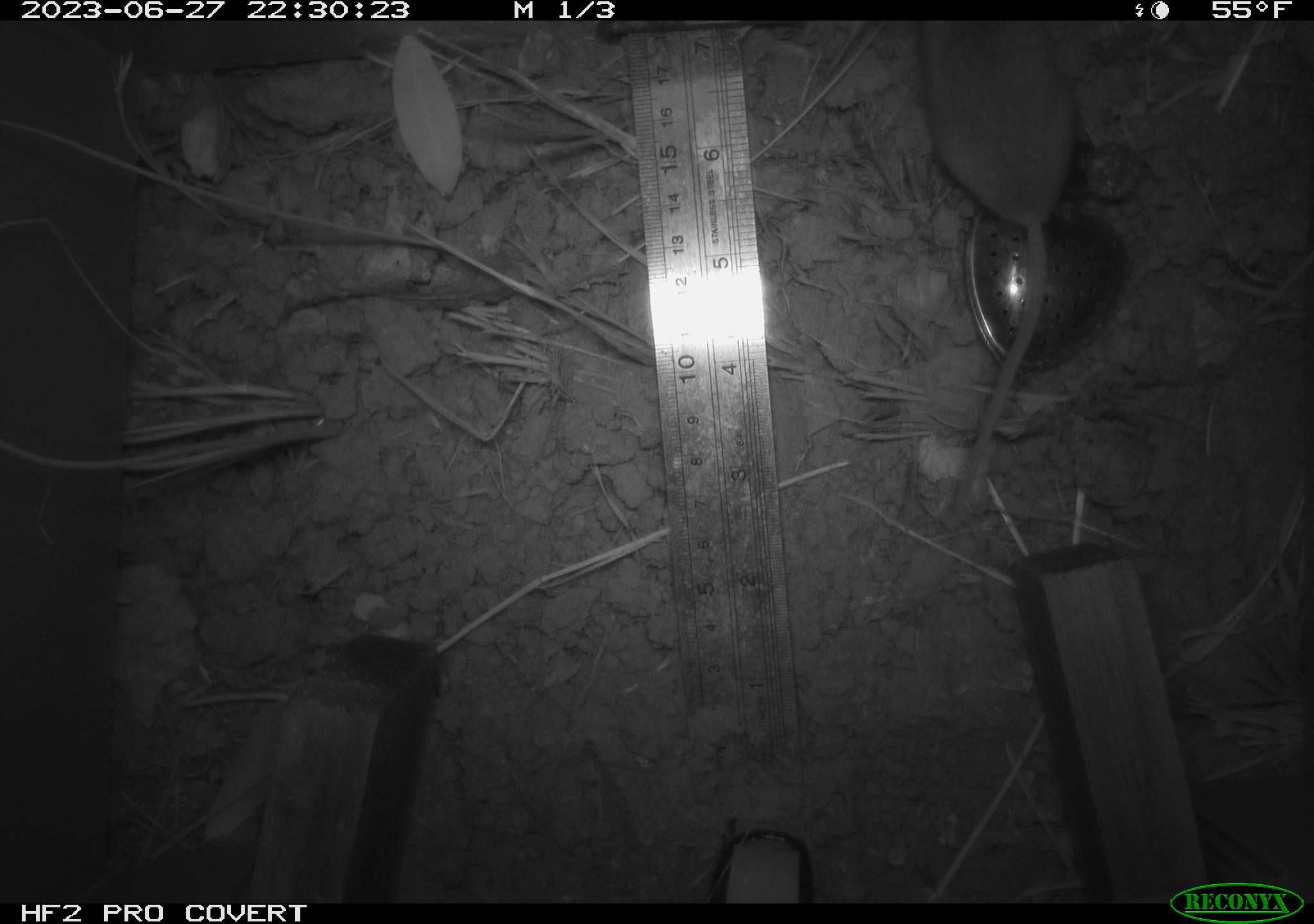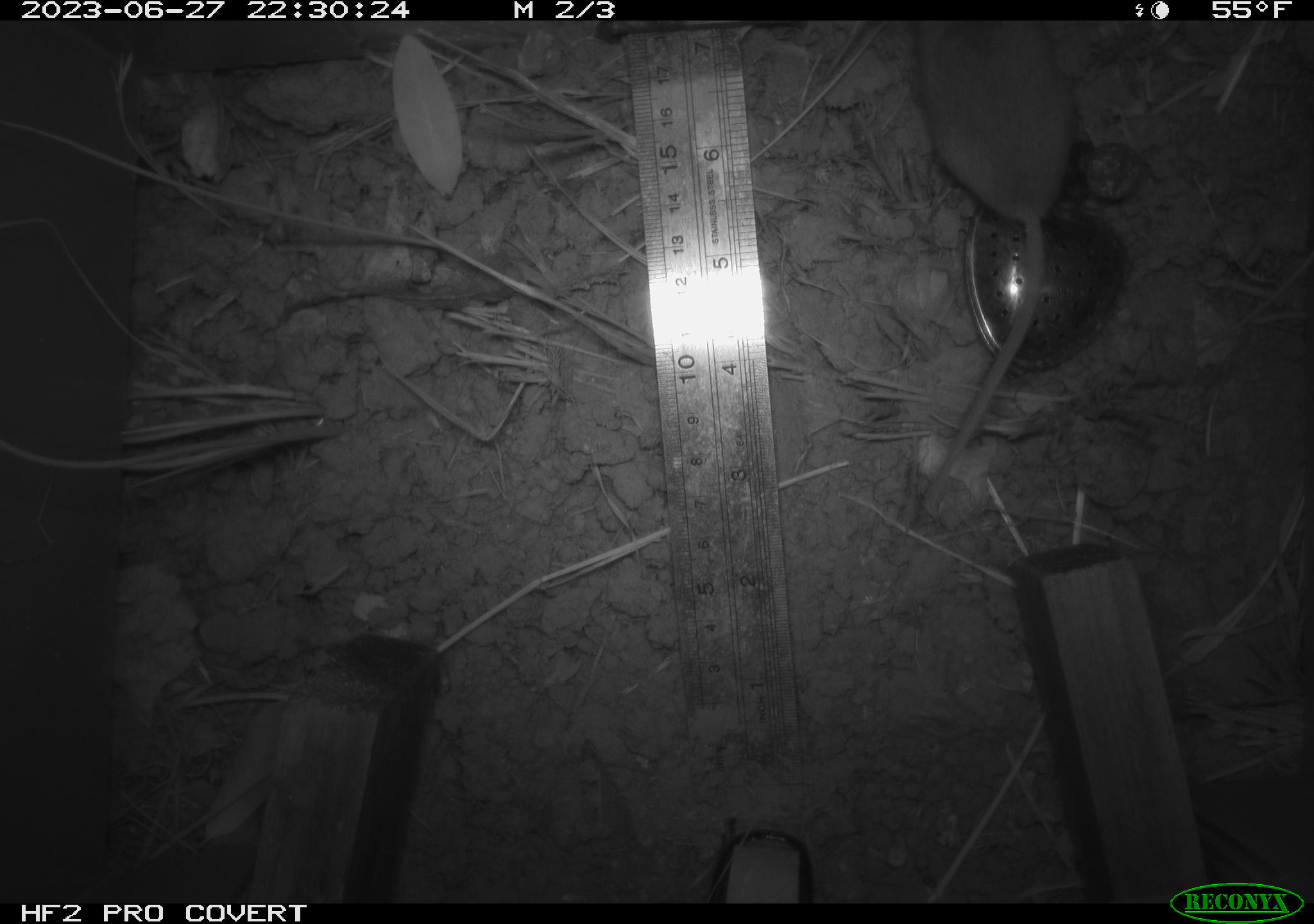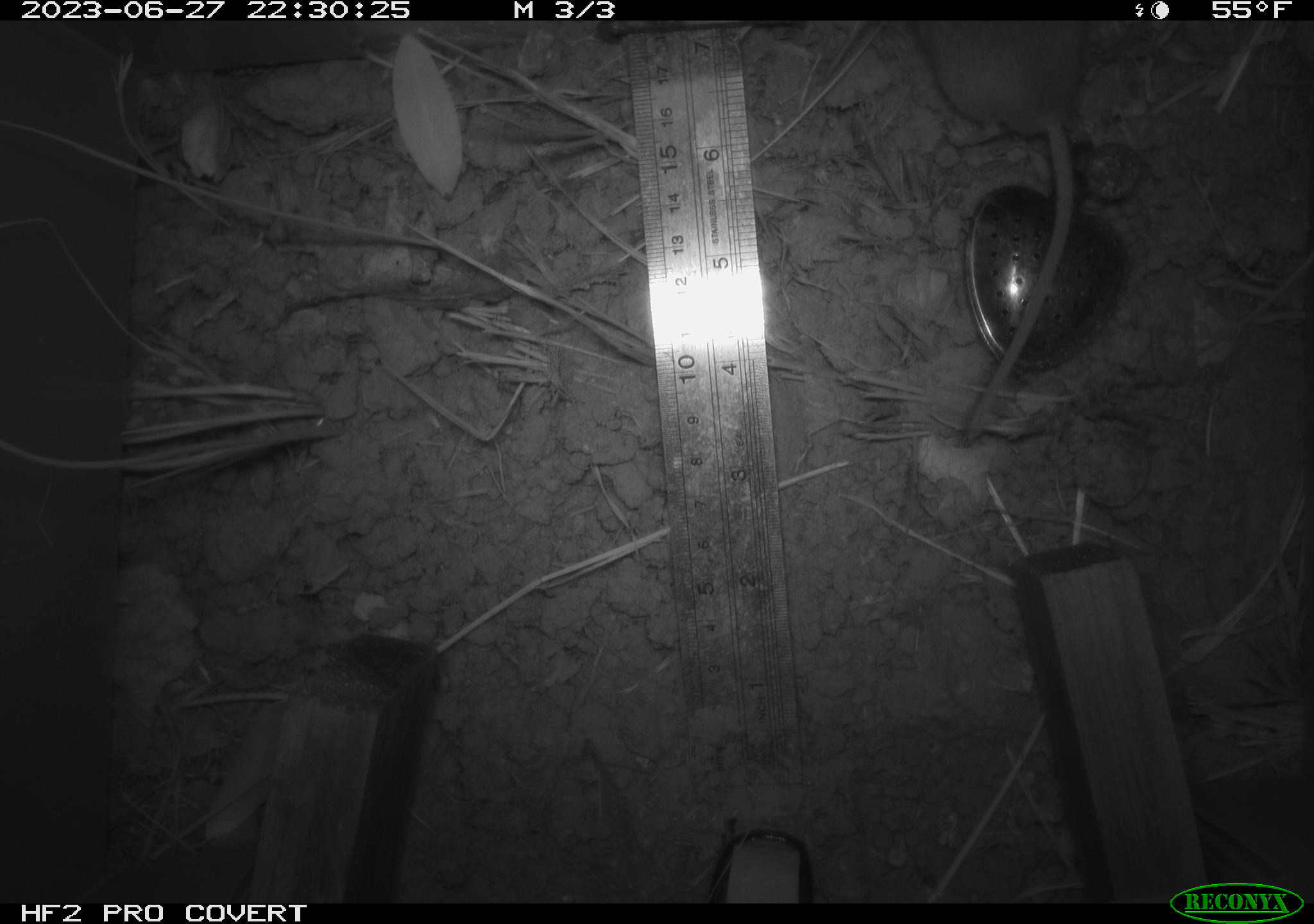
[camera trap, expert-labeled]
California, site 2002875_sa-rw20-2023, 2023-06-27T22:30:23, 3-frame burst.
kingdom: Animalia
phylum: Chordata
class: Mammalia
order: Rodentia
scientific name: Rodentia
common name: rodent